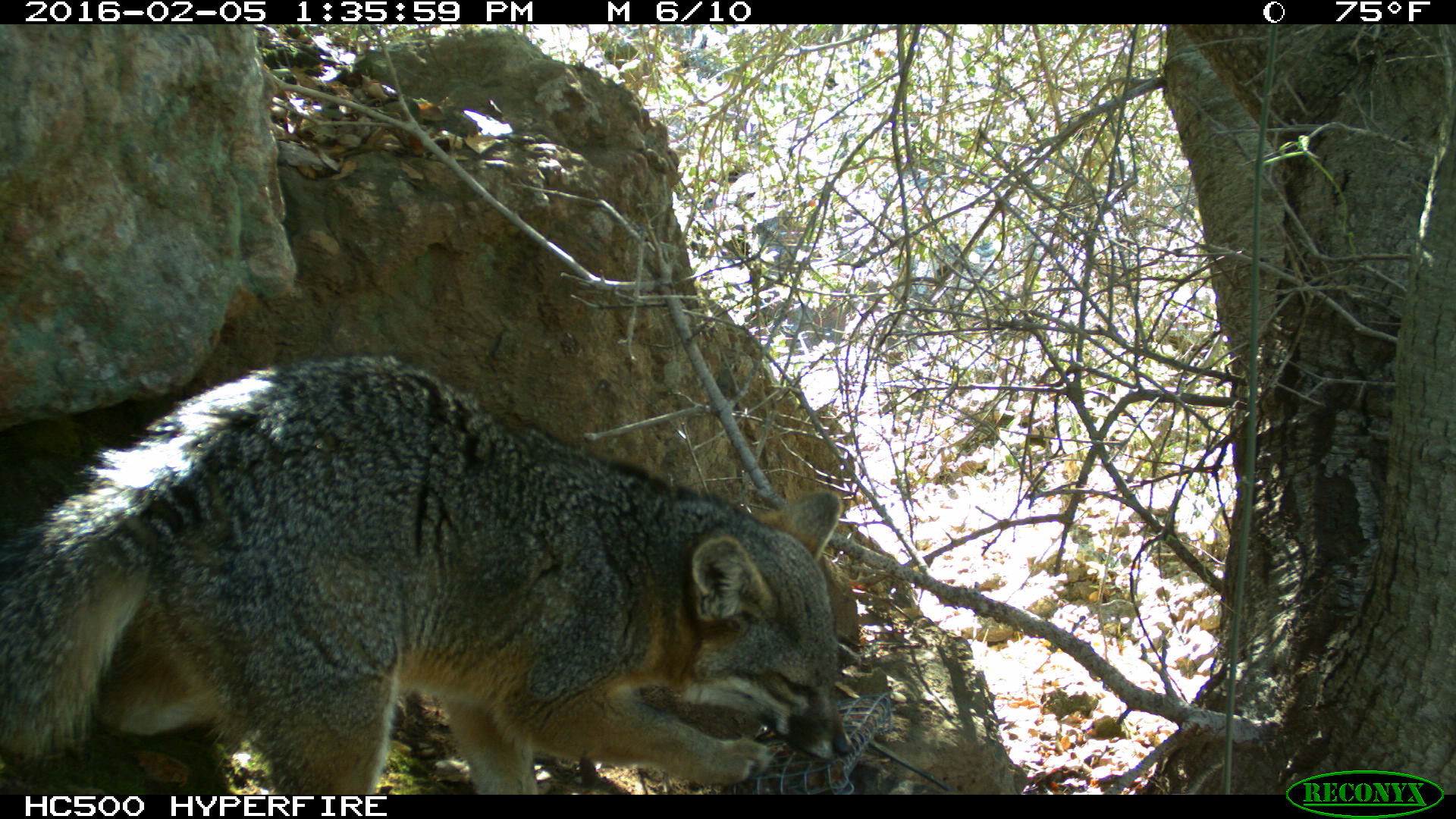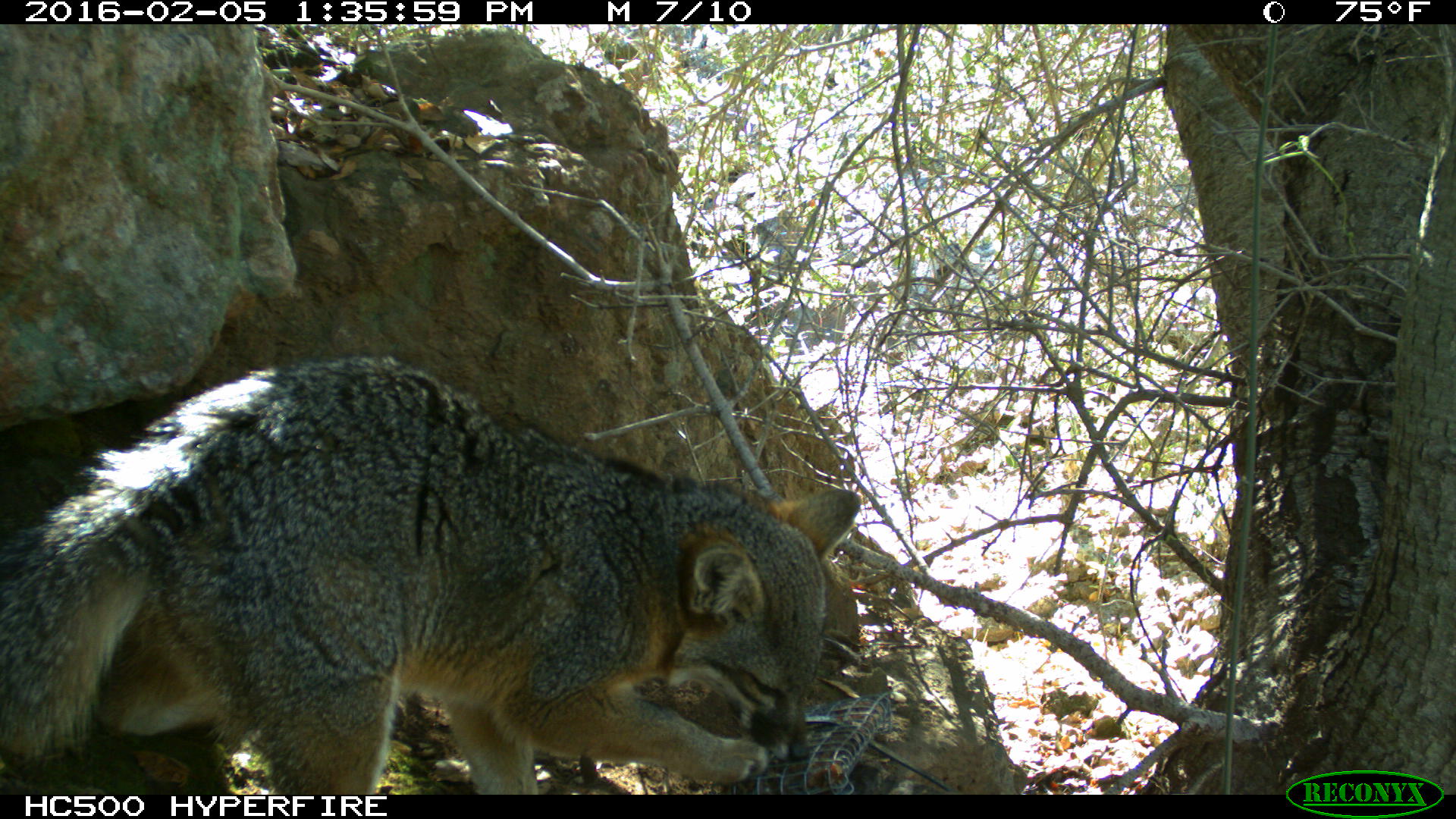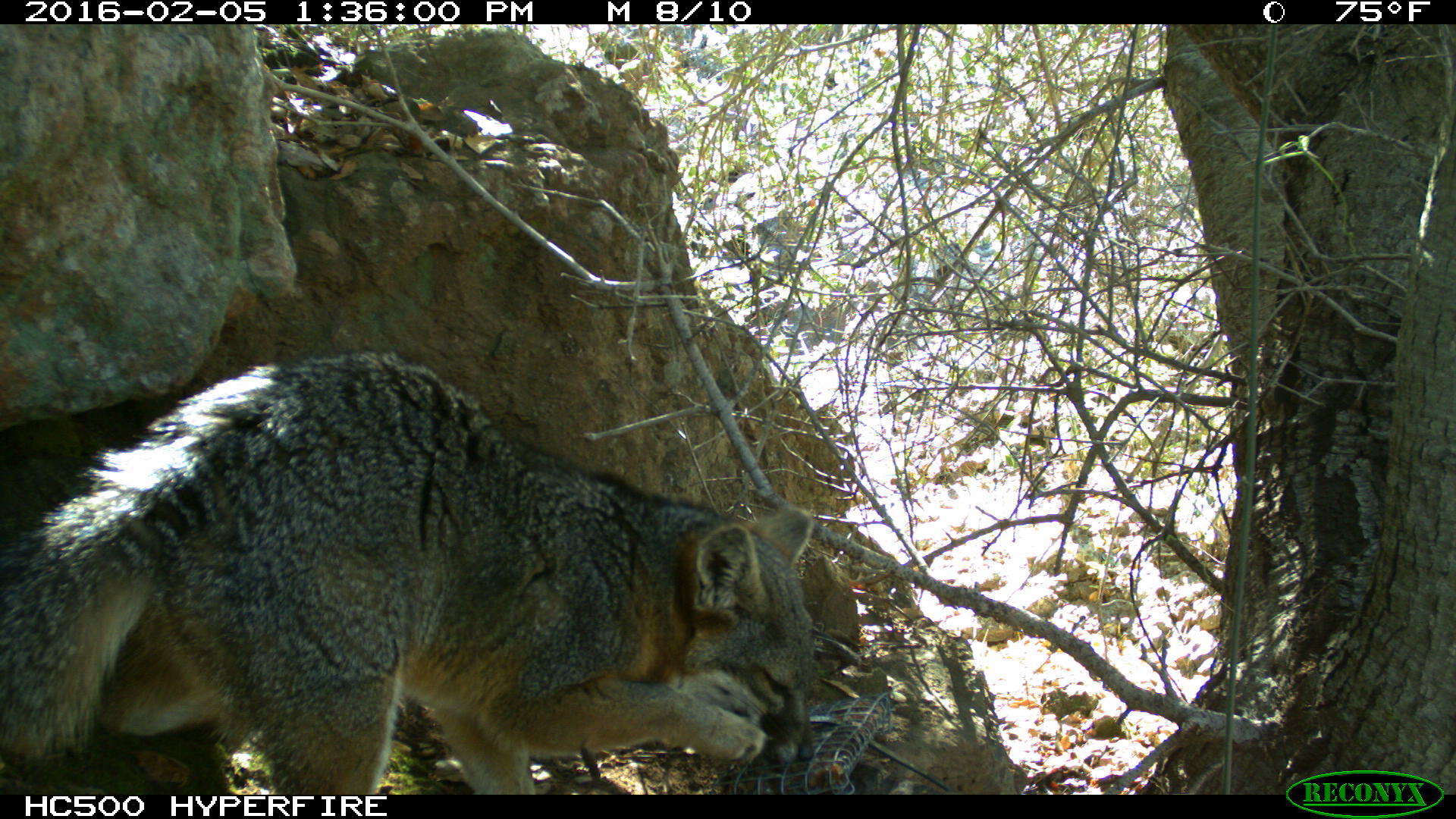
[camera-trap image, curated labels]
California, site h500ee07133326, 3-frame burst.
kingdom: Animalia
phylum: Chordata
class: Mammalia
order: Carnivora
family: Canidae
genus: Urocyon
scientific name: Urocyon littoralis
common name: island fox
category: fox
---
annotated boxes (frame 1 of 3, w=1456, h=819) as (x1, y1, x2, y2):
fox: (0, 353, 853, 793)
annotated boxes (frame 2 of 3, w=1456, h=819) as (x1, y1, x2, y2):
fox: (0, 354, 861, 794)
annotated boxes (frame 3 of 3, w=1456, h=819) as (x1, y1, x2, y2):
fox: (0, 352, 818, 795)